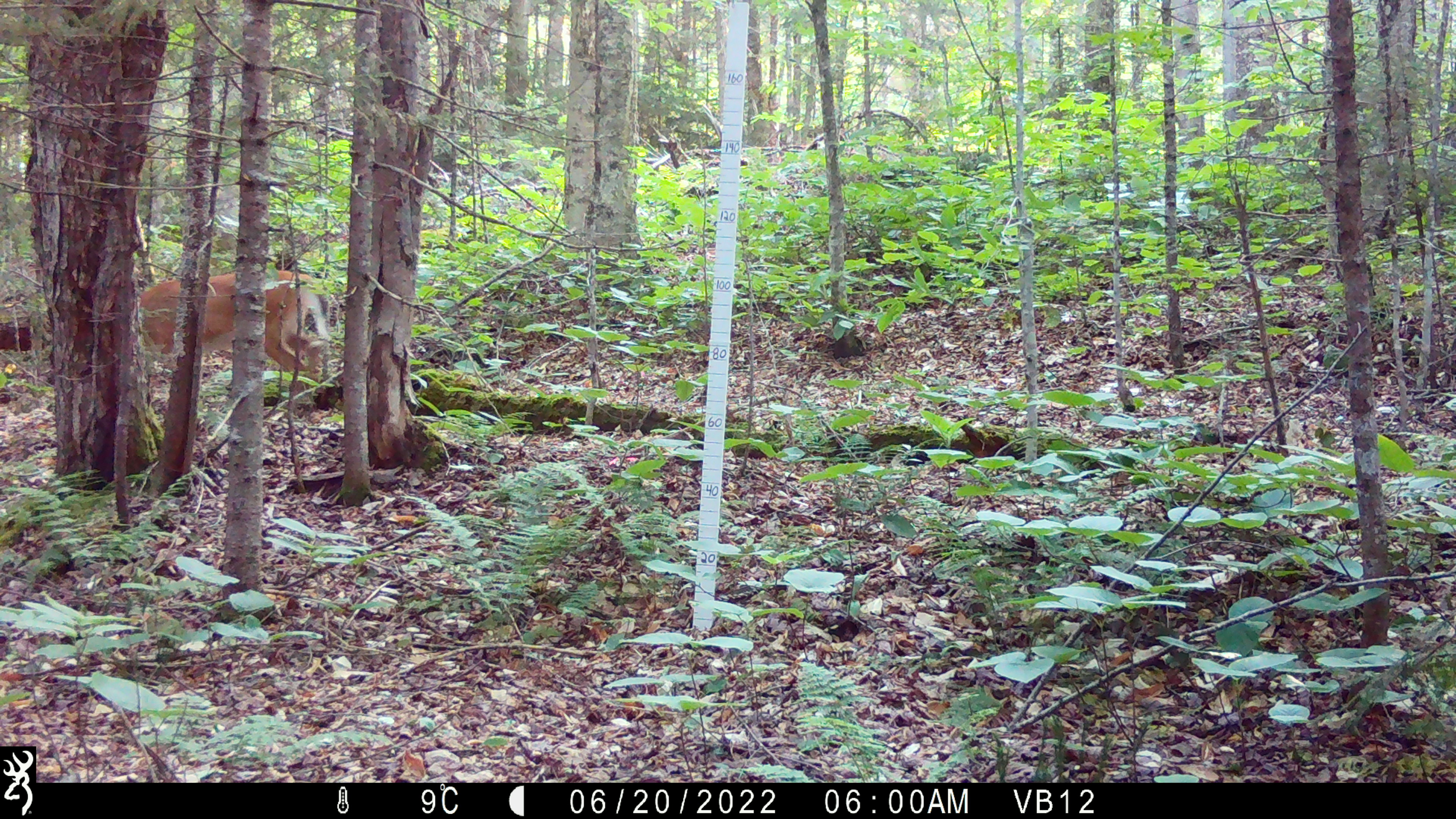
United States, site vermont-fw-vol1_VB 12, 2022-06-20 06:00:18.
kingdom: Animalia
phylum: Chordata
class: Mammalia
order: Artiodactyla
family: Cervidae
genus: Odocoileus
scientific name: Odocoileus virginianus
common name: white-tailed deer